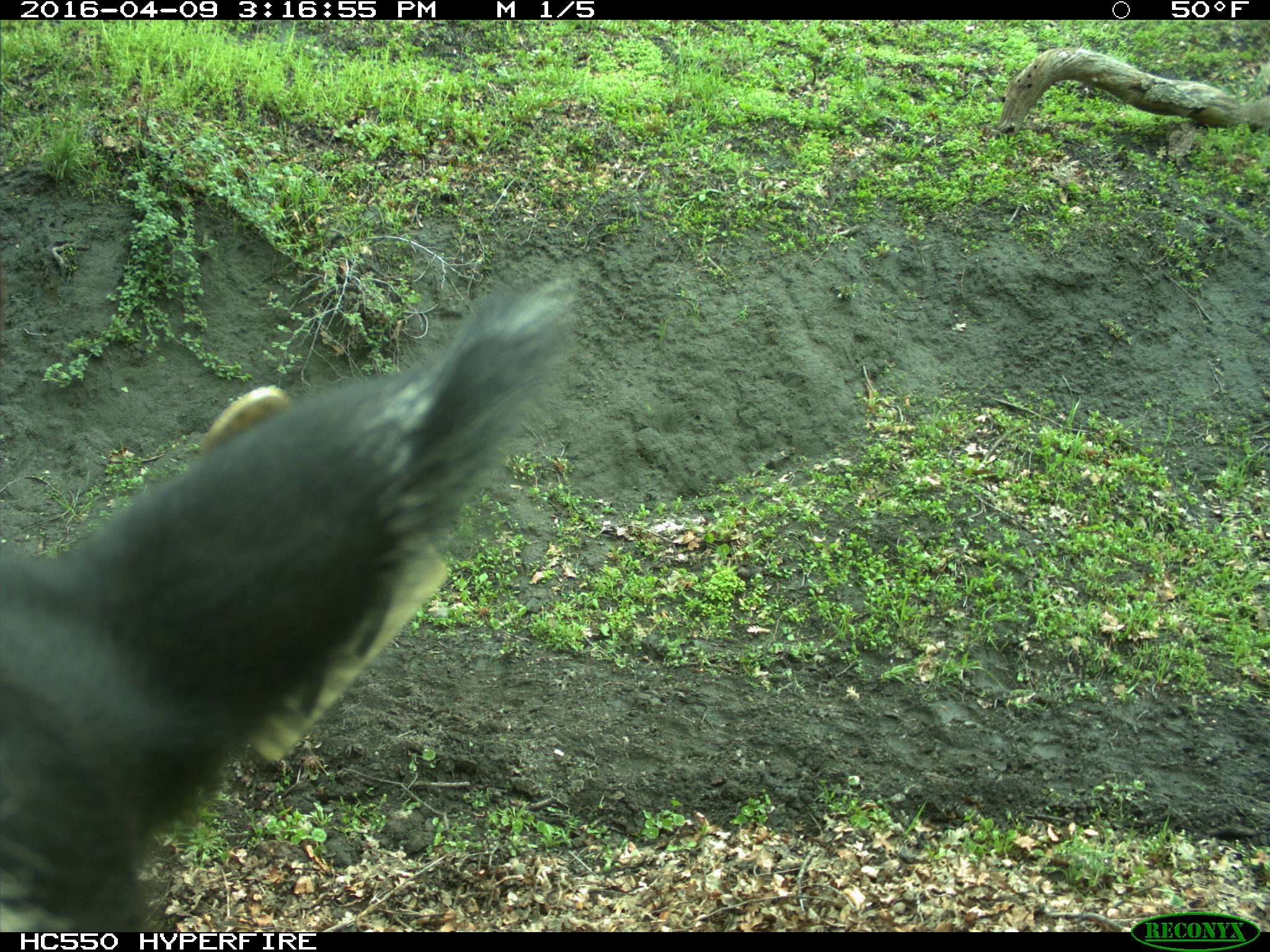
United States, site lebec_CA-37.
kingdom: Animalia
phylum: Chordata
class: Mammalia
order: Artiodactyla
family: Bovidae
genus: Bos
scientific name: Bos taurus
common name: domestic cow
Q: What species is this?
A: Bos taurus (domestic cow).